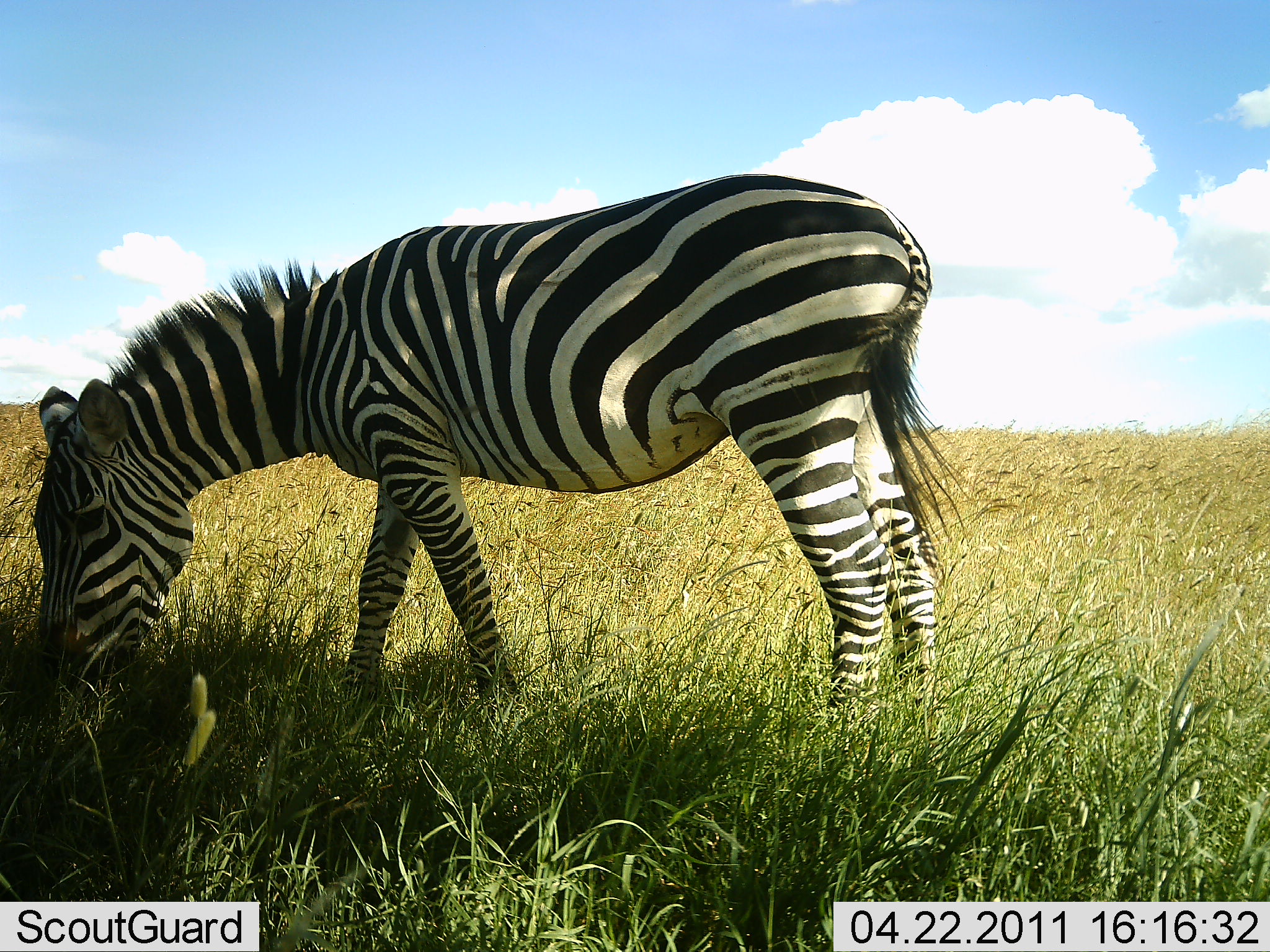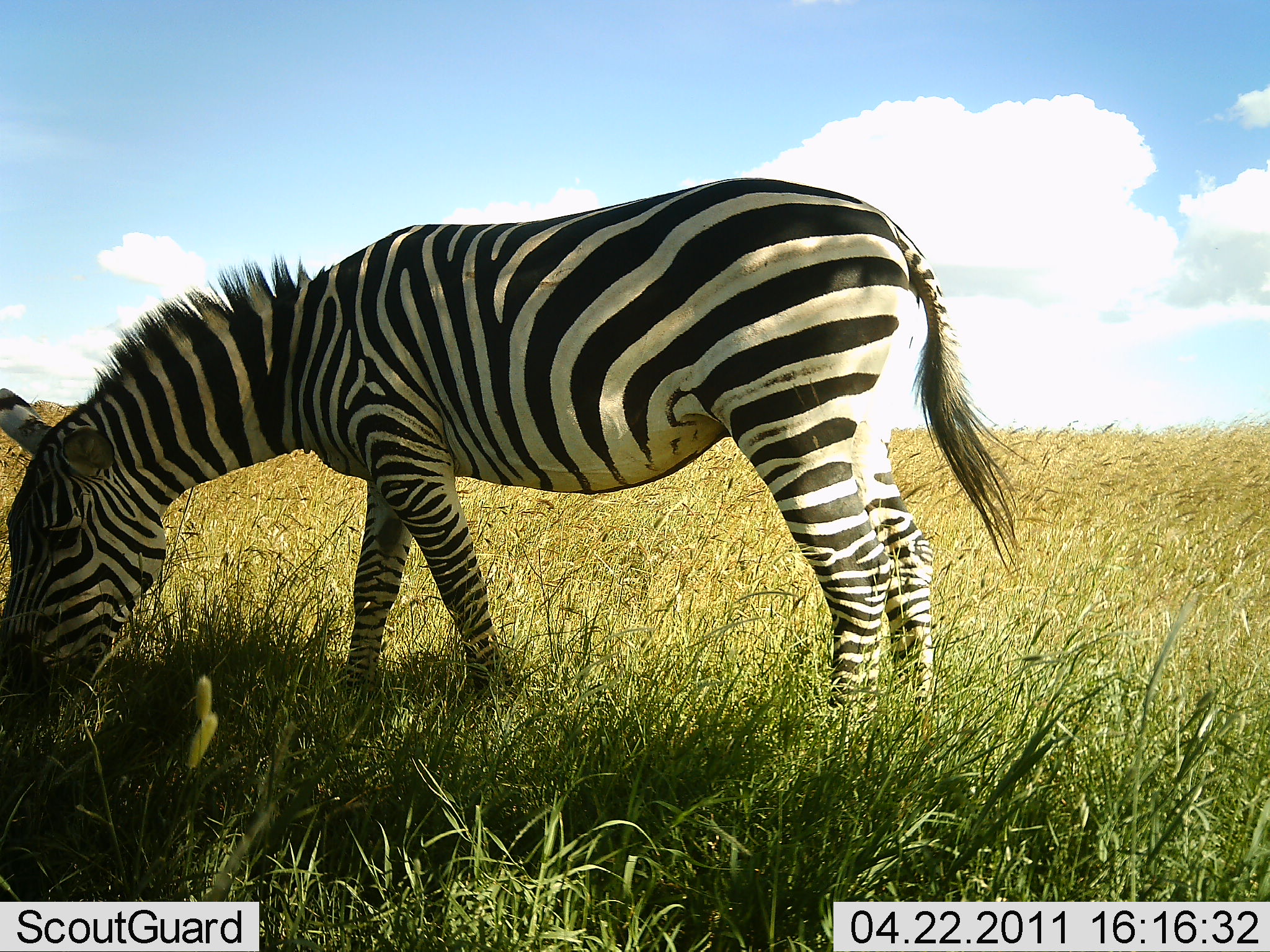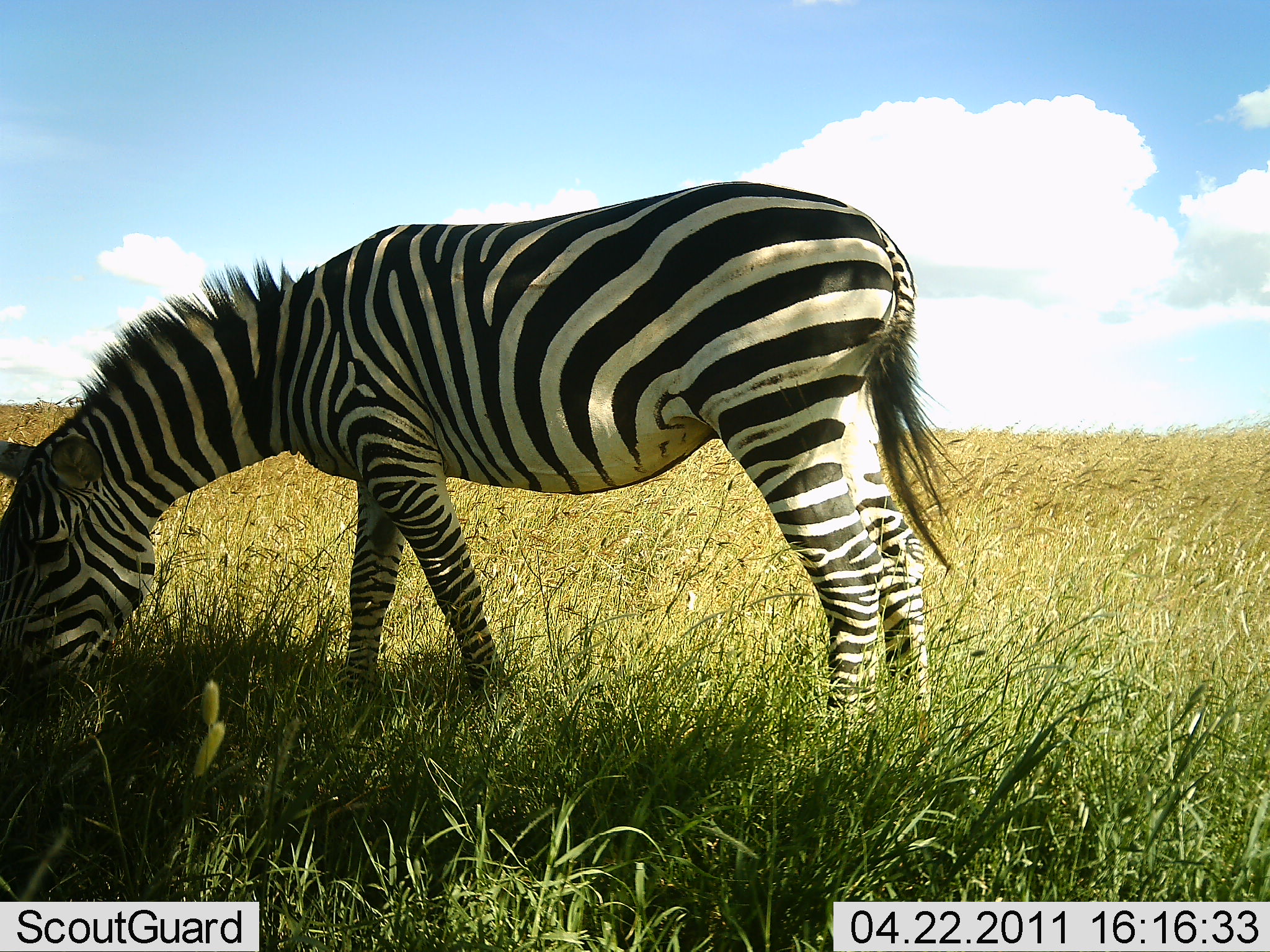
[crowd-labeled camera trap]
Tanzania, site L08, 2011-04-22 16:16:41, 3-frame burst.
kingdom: Animalia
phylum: Chordata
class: Mammalia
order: Perissodactyla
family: Equidae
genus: Equus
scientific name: Equus quagga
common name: plains zebra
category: zebra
Zebra (plains zebra) (Equus quagga), count 1. Behavior (volunteer vote fractions): standing 23%, resting 0%, moving 0%, interacting 0%. Young present (vote fraction): 0%. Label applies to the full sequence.